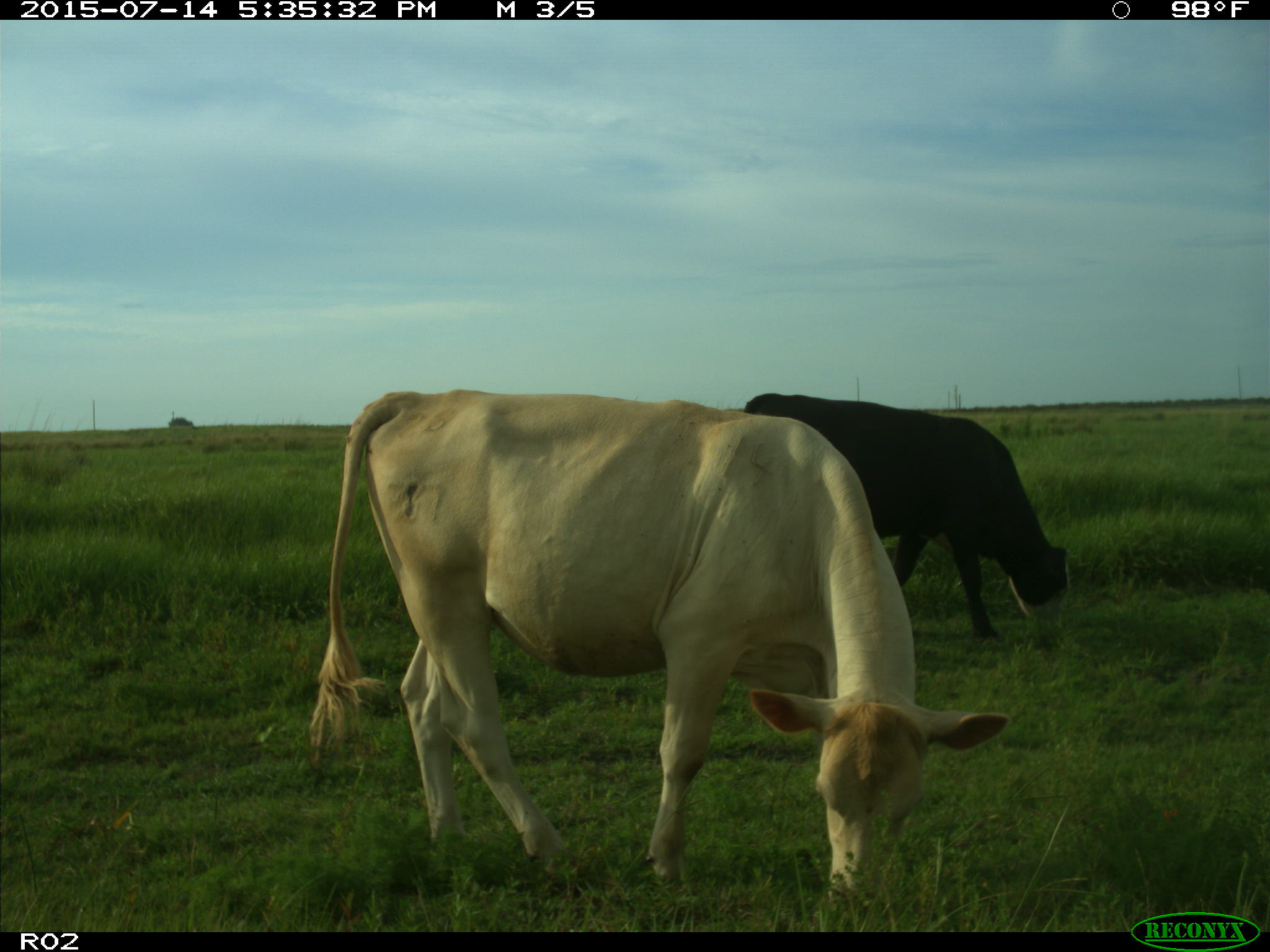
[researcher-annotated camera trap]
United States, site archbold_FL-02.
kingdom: Animalia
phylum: Chordata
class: Mammalia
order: Artiodactyla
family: Bovidae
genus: Bos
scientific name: Bos taurus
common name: domestic cow